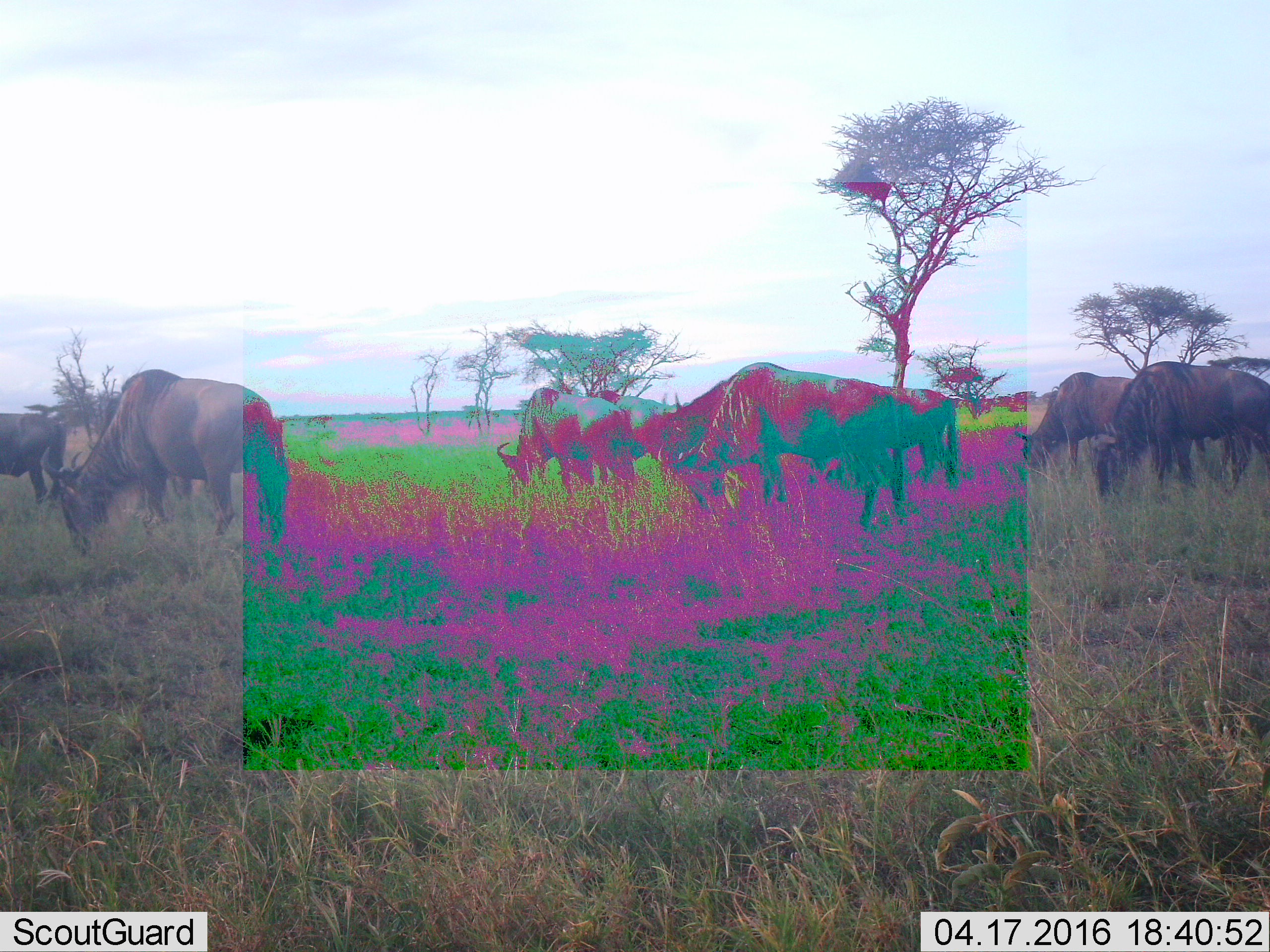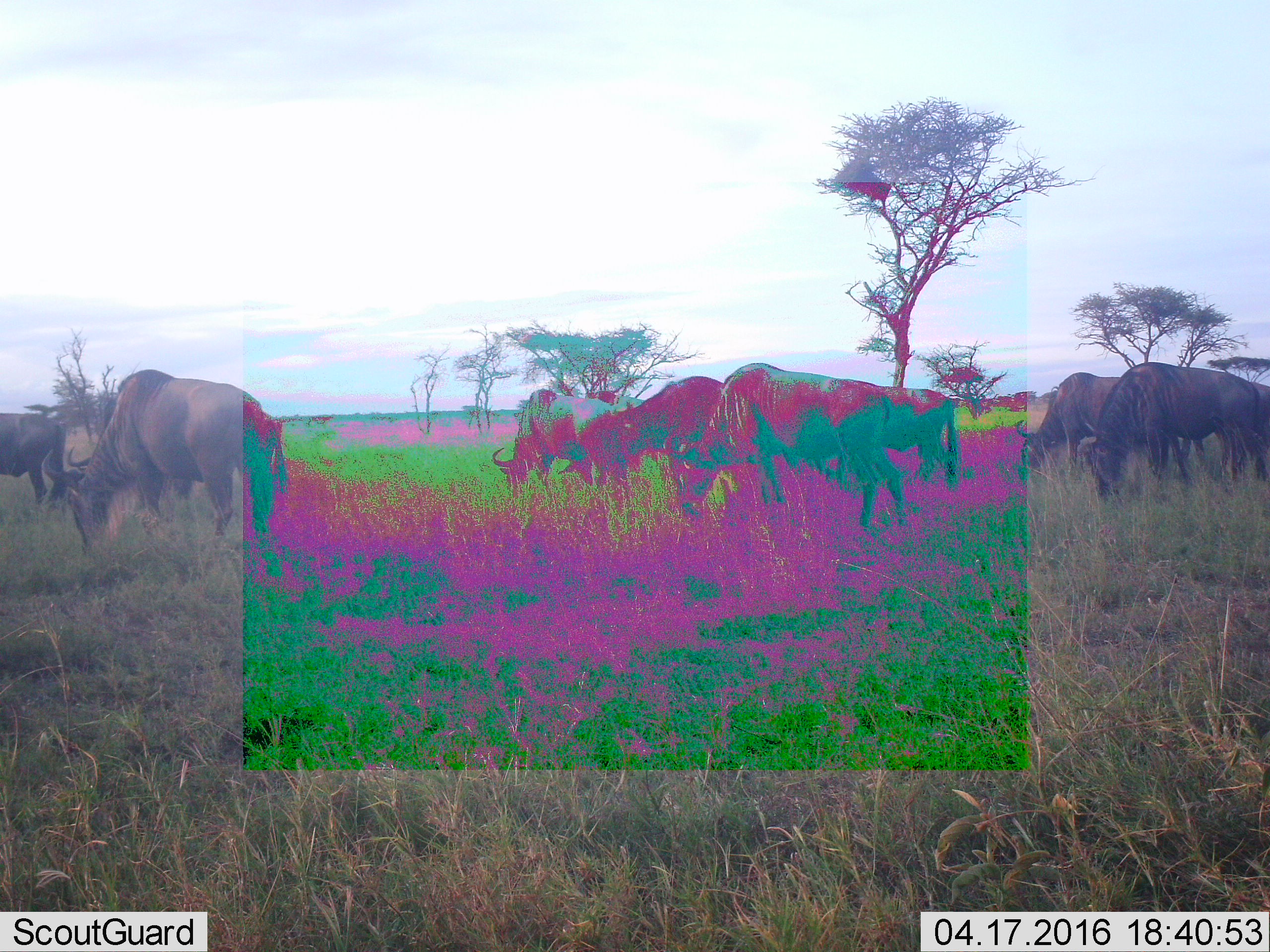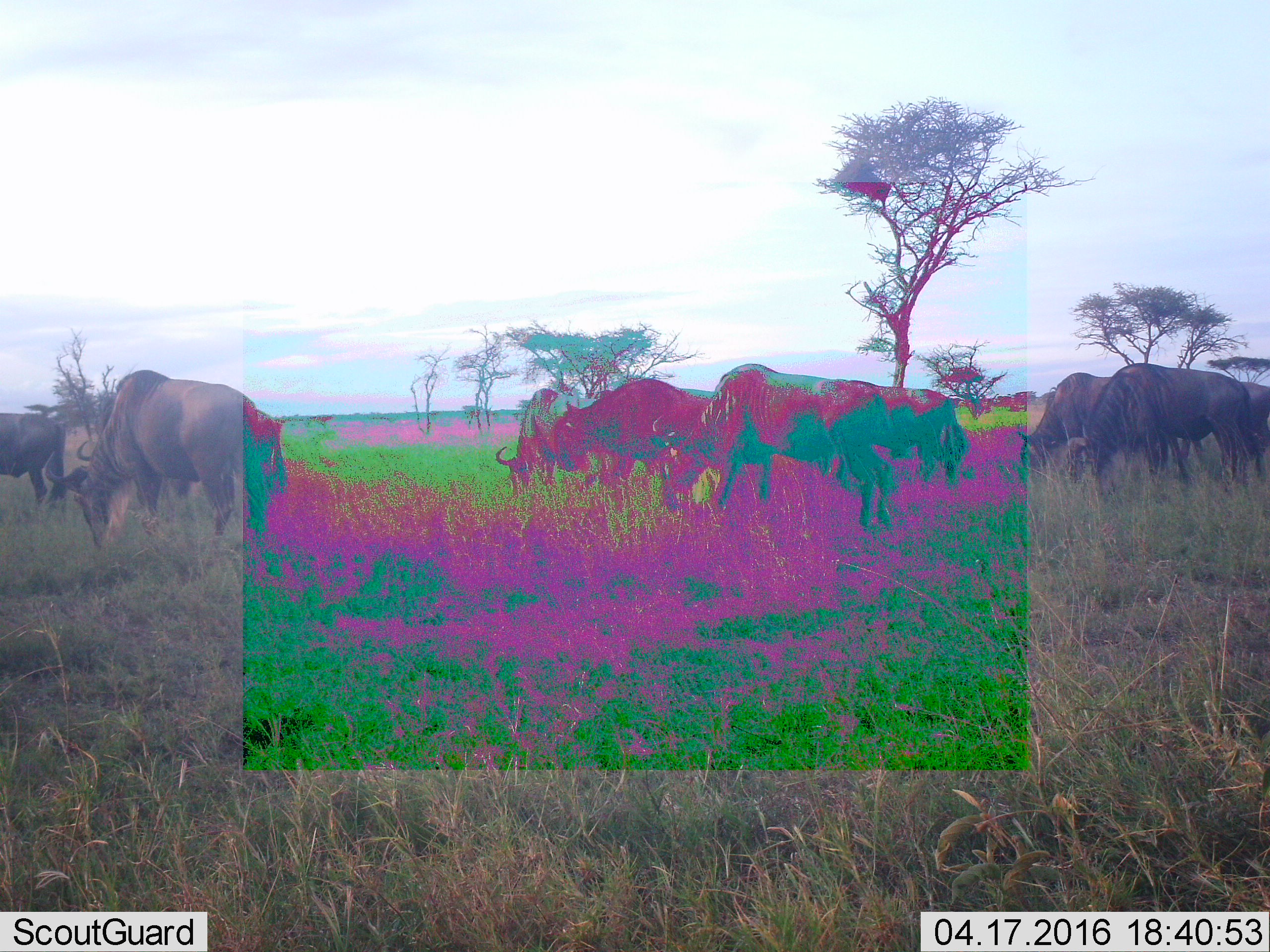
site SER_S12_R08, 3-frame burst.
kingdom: Animalia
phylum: Chordata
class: Mammalia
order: Artiodactyla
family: Bovidae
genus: Connochaetes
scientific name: Connochaetes taurinus taurinus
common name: blue wildebeest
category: wildebeestblue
Wildebeestblue (blue wildebeest) (Connochaetes taurinus taurinus), count 9. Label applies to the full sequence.